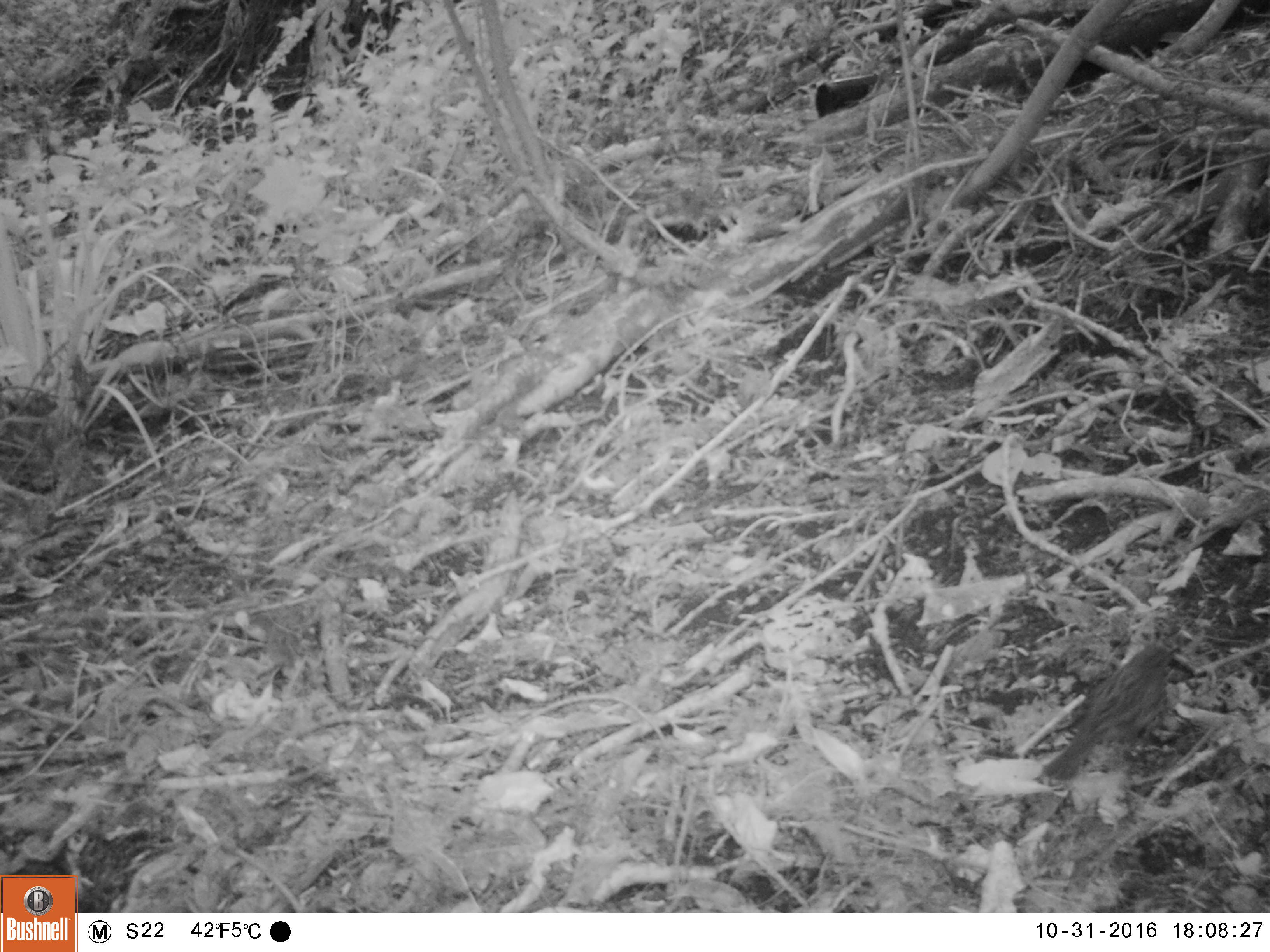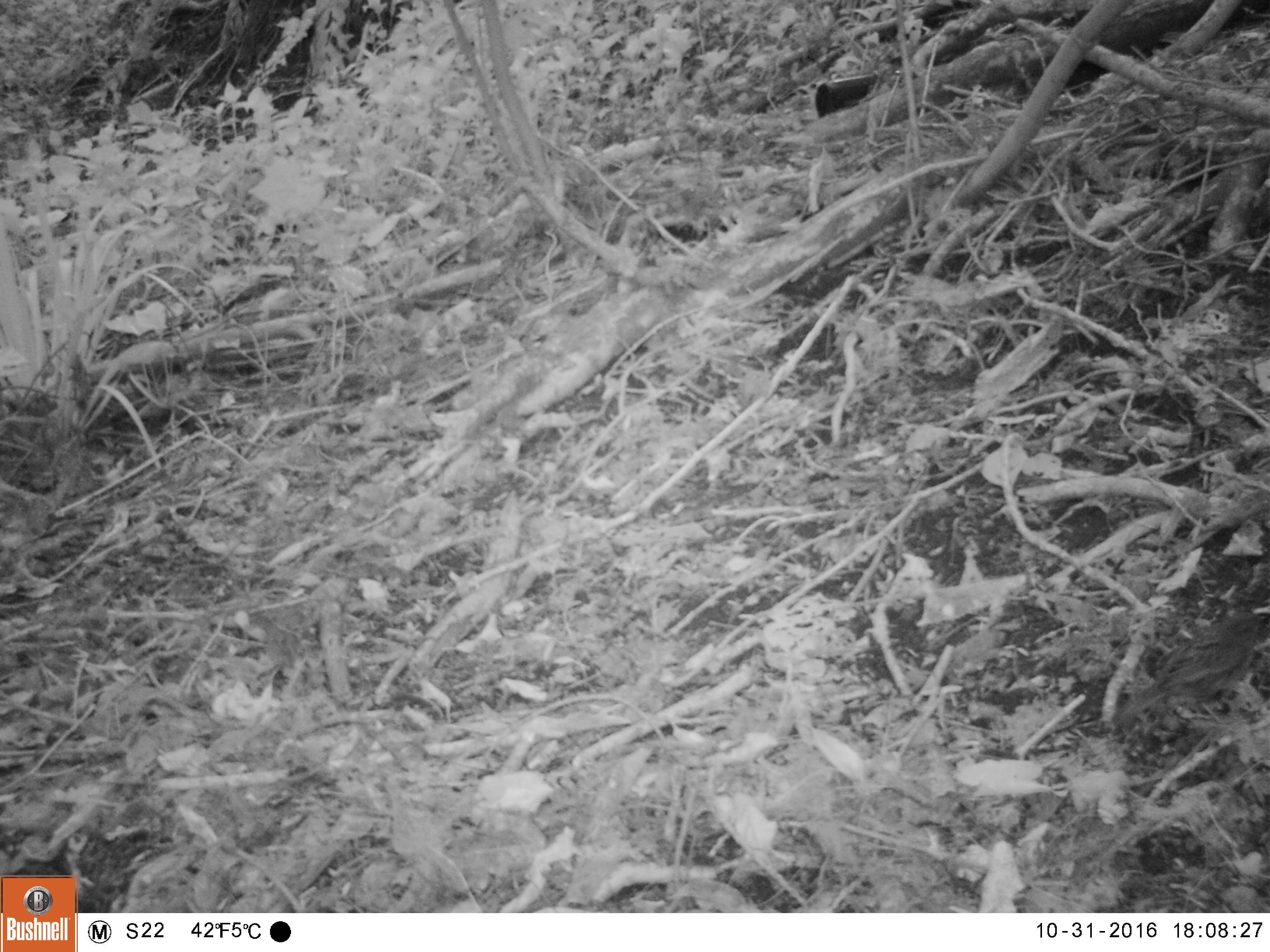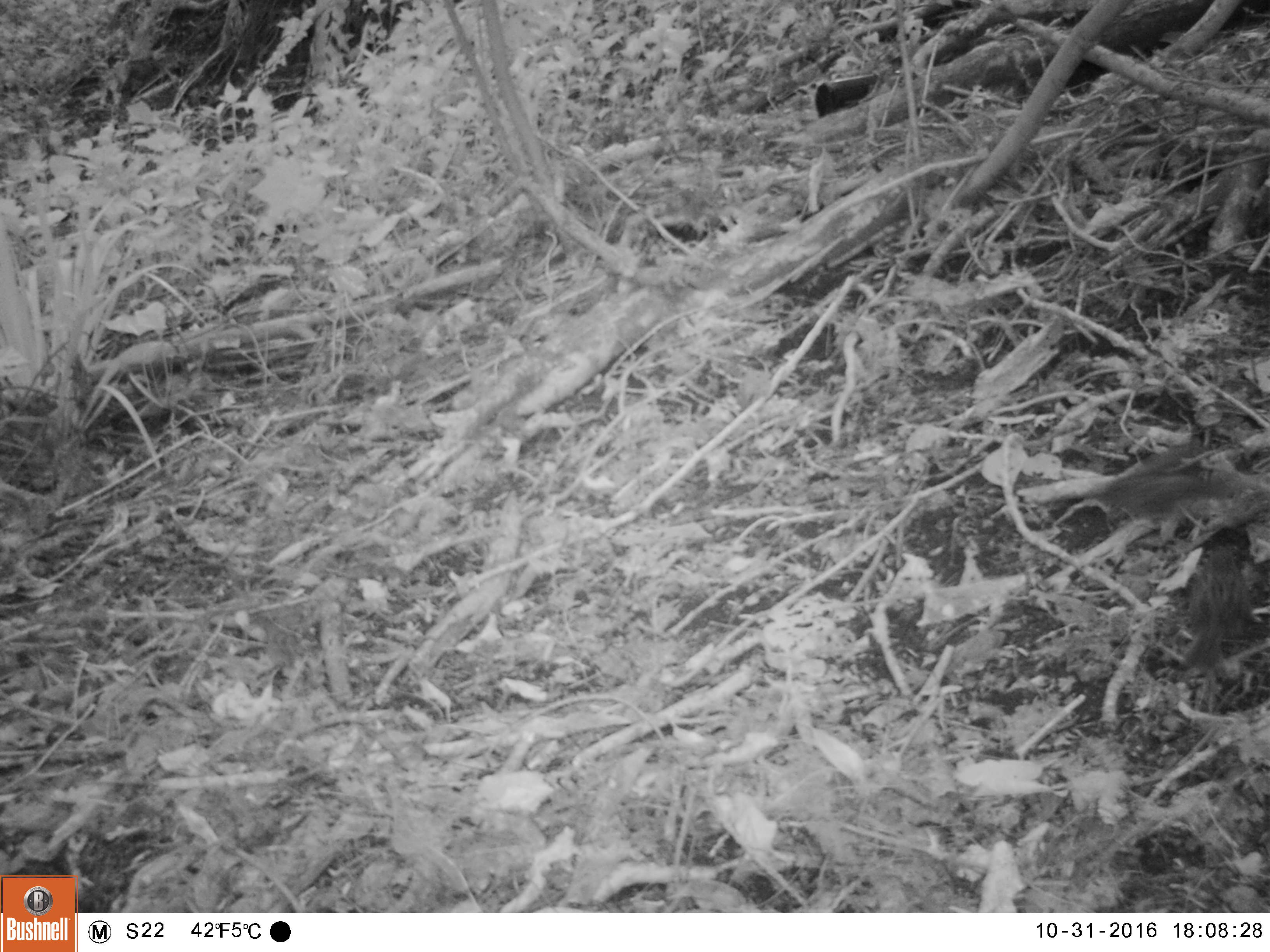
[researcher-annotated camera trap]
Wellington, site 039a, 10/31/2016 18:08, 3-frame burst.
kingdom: Animalia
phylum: Chordata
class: Aves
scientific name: Aves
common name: bird